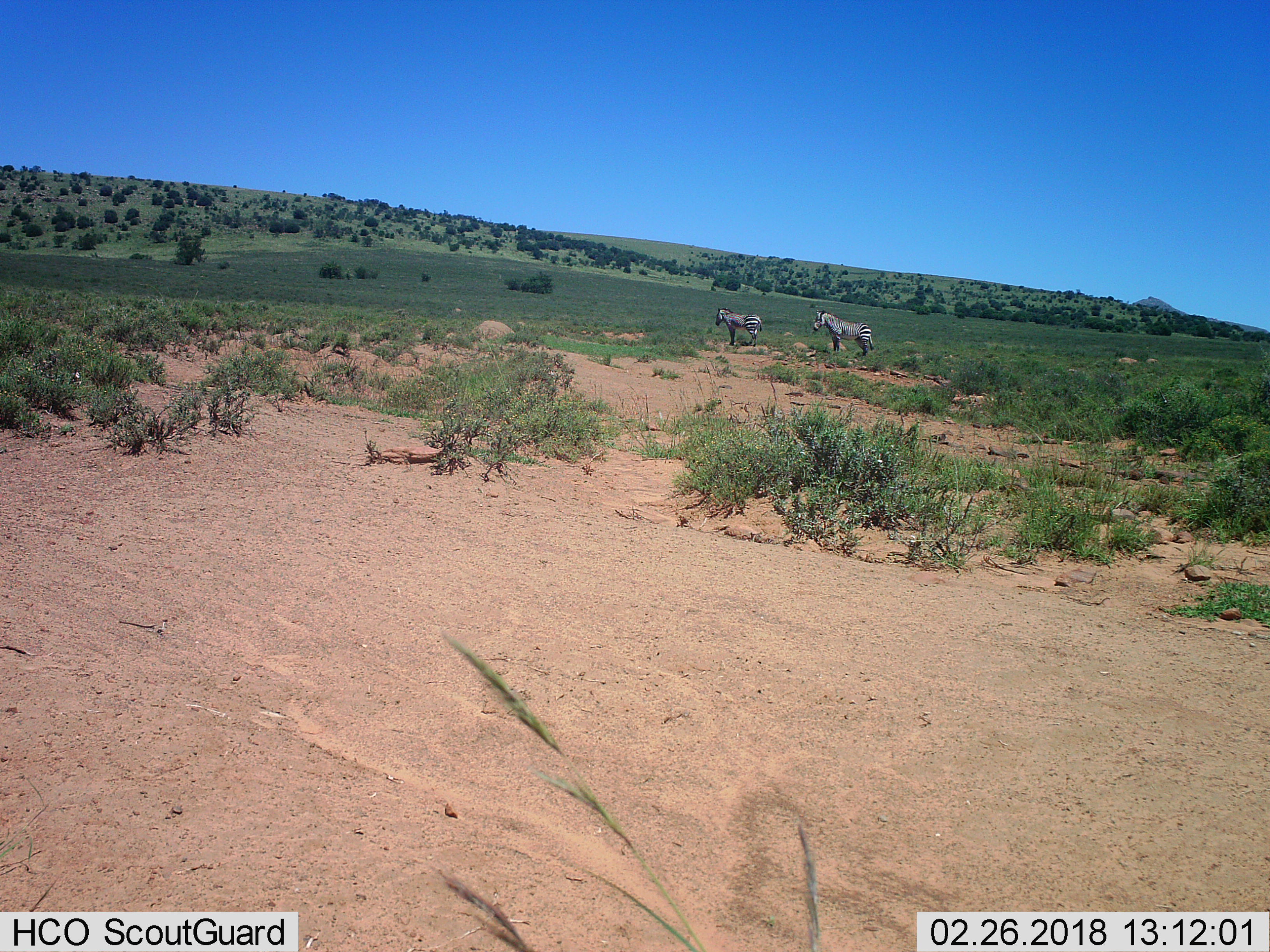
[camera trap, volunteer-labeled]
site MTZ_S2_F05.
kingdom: Animalia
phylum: Chordata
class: Mammalia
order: Perissodactyla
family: Equidae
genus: Equus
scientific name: Equus zebra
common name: mountain zebra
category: zebramountain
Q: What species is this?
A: Zebramountain (mountain zebra) (Equus zebra).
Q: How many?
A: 2.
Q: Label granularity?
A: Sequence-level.